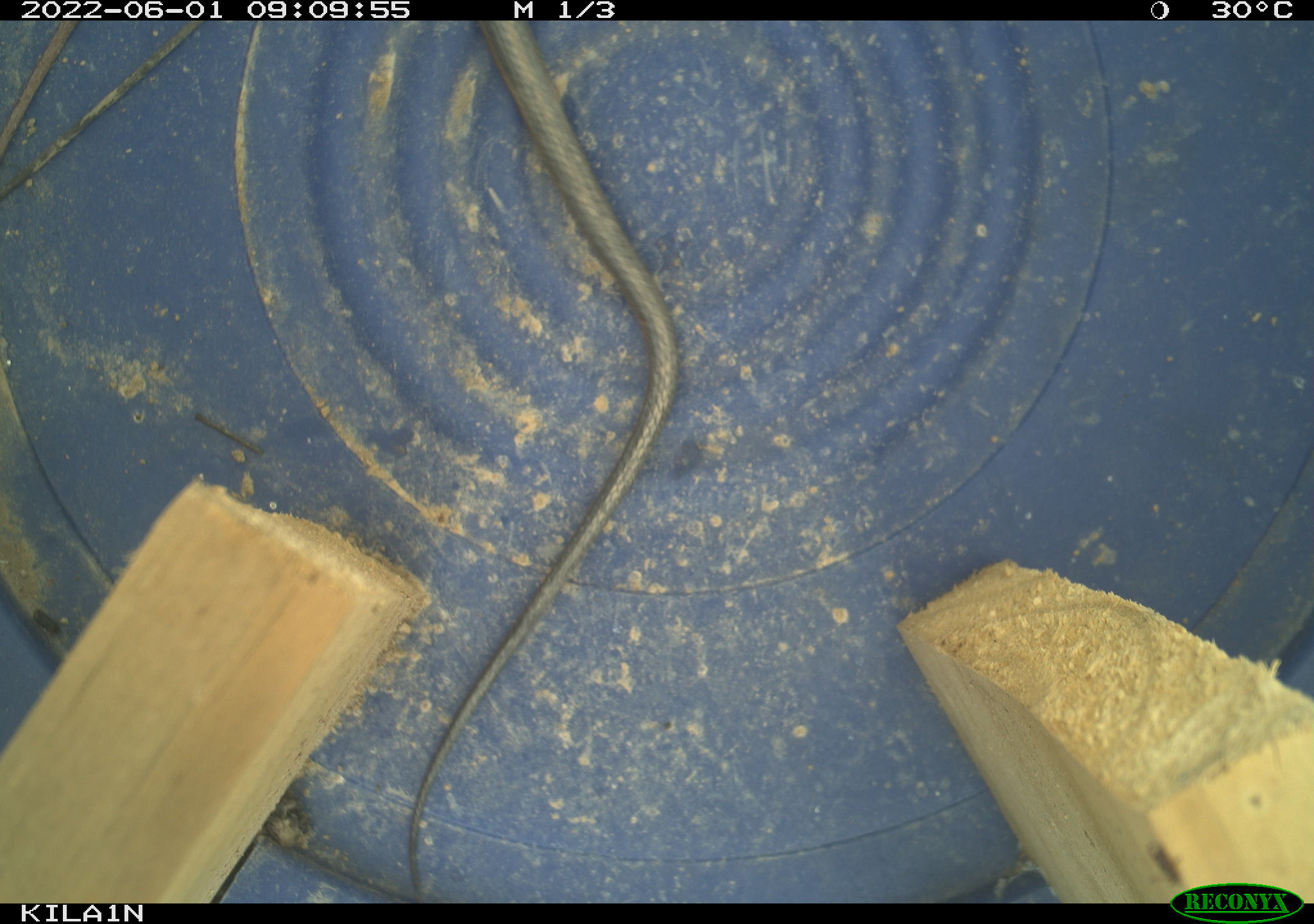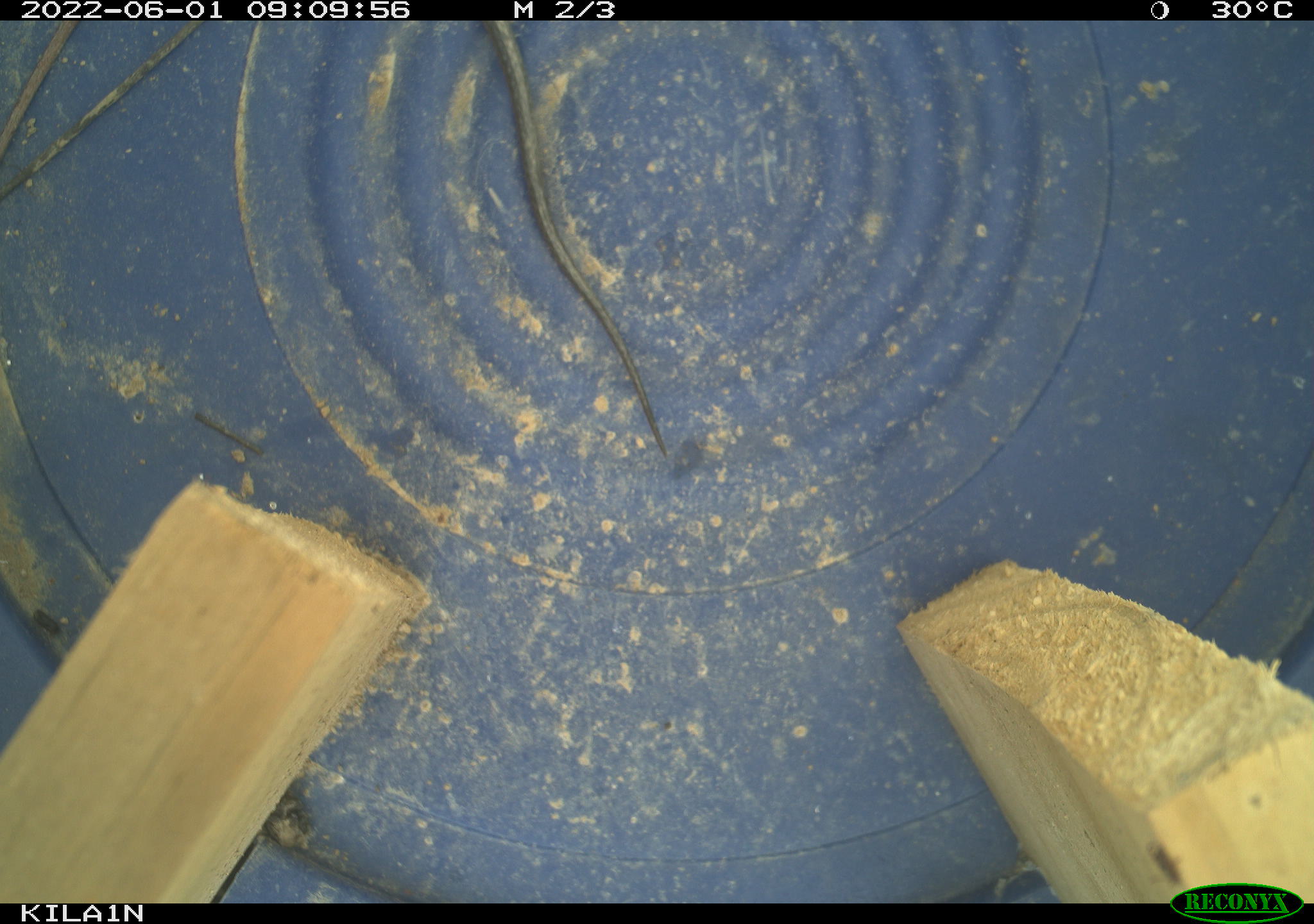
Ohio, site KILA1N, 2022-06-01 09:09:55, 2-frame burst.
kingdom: Animalia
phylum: Chordata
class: Reptilia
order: Squamata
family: Colubridae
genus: Thamnophis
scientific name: Thamnophis sirtalis sirtalis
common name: eastern gartersnake